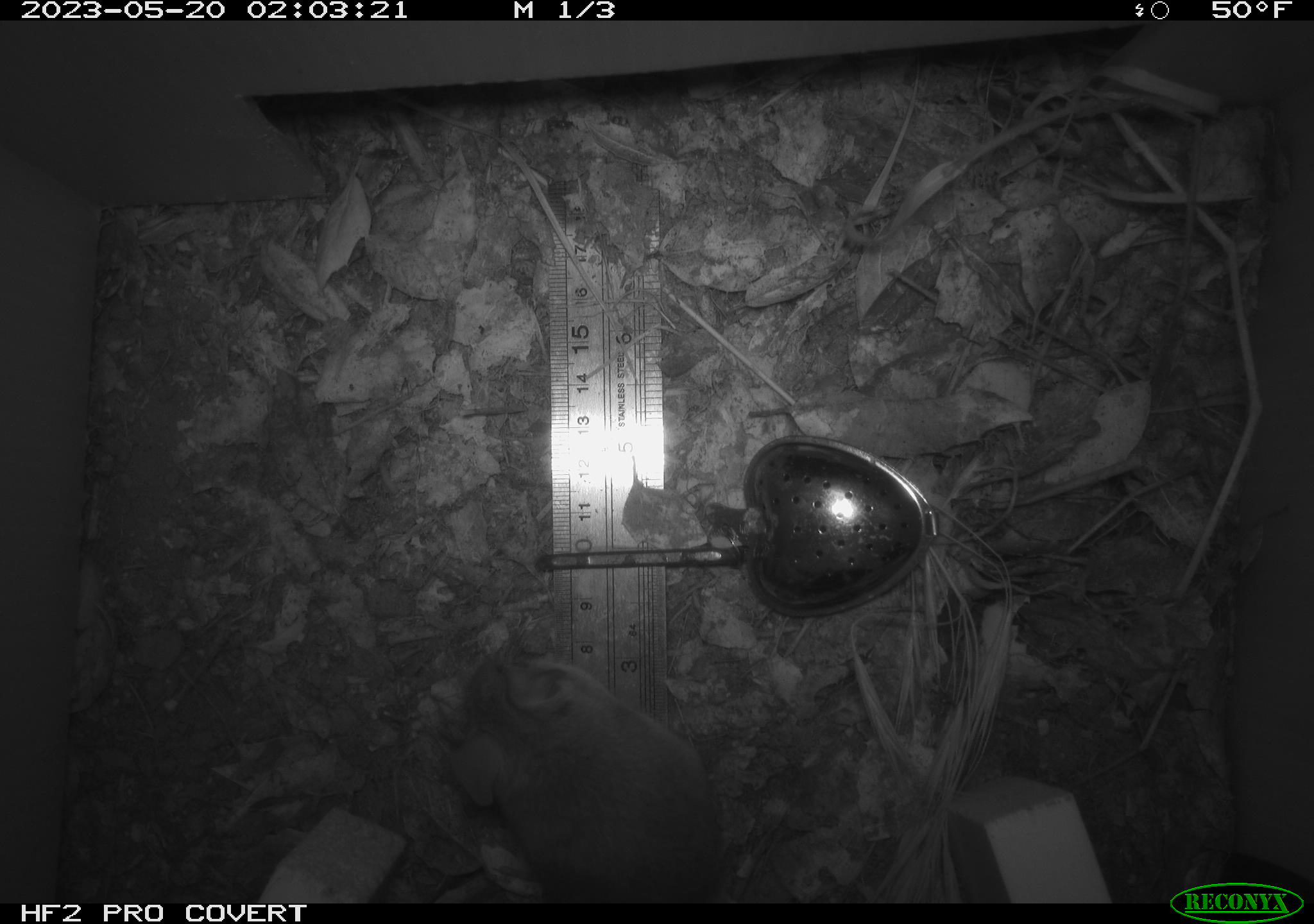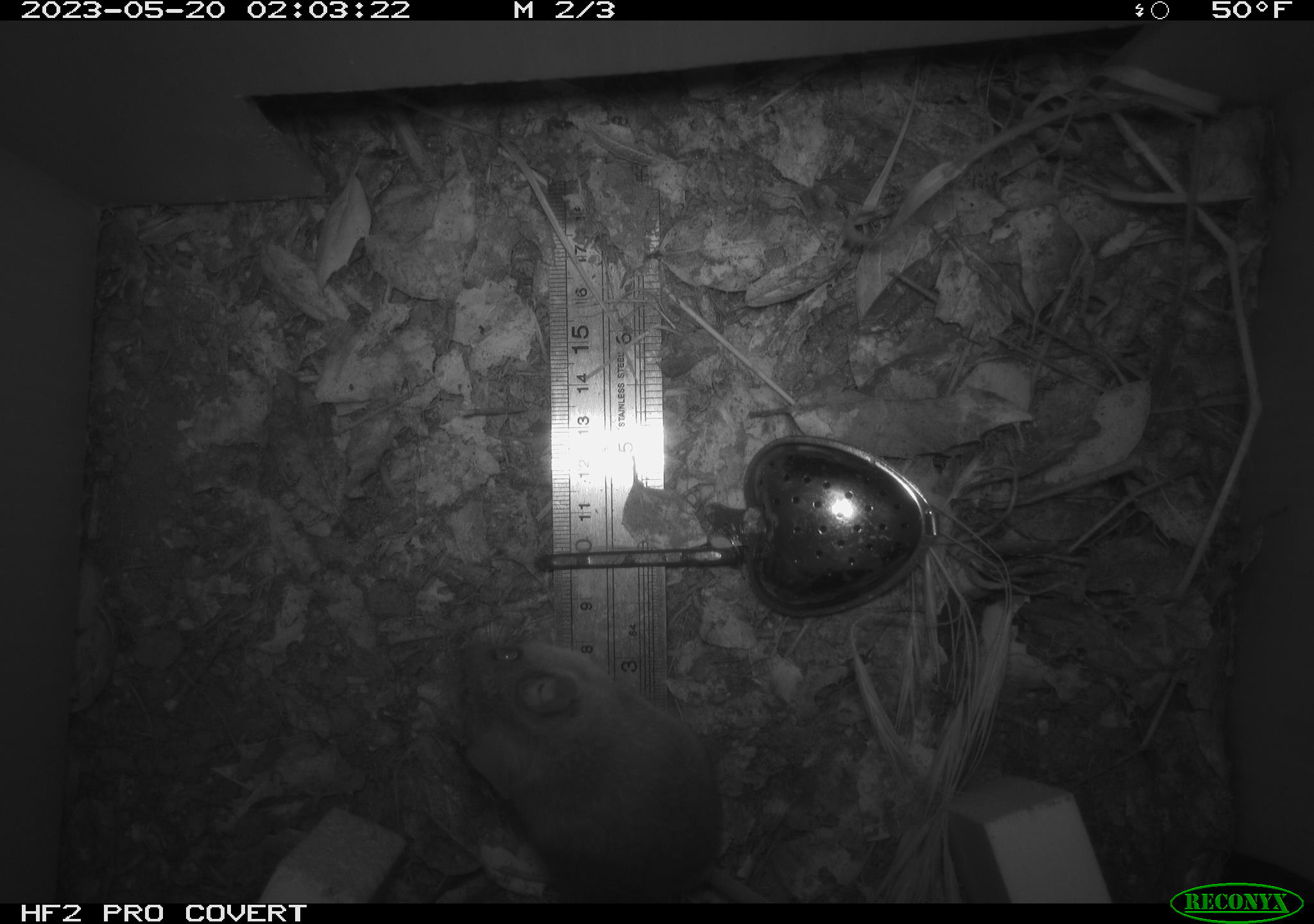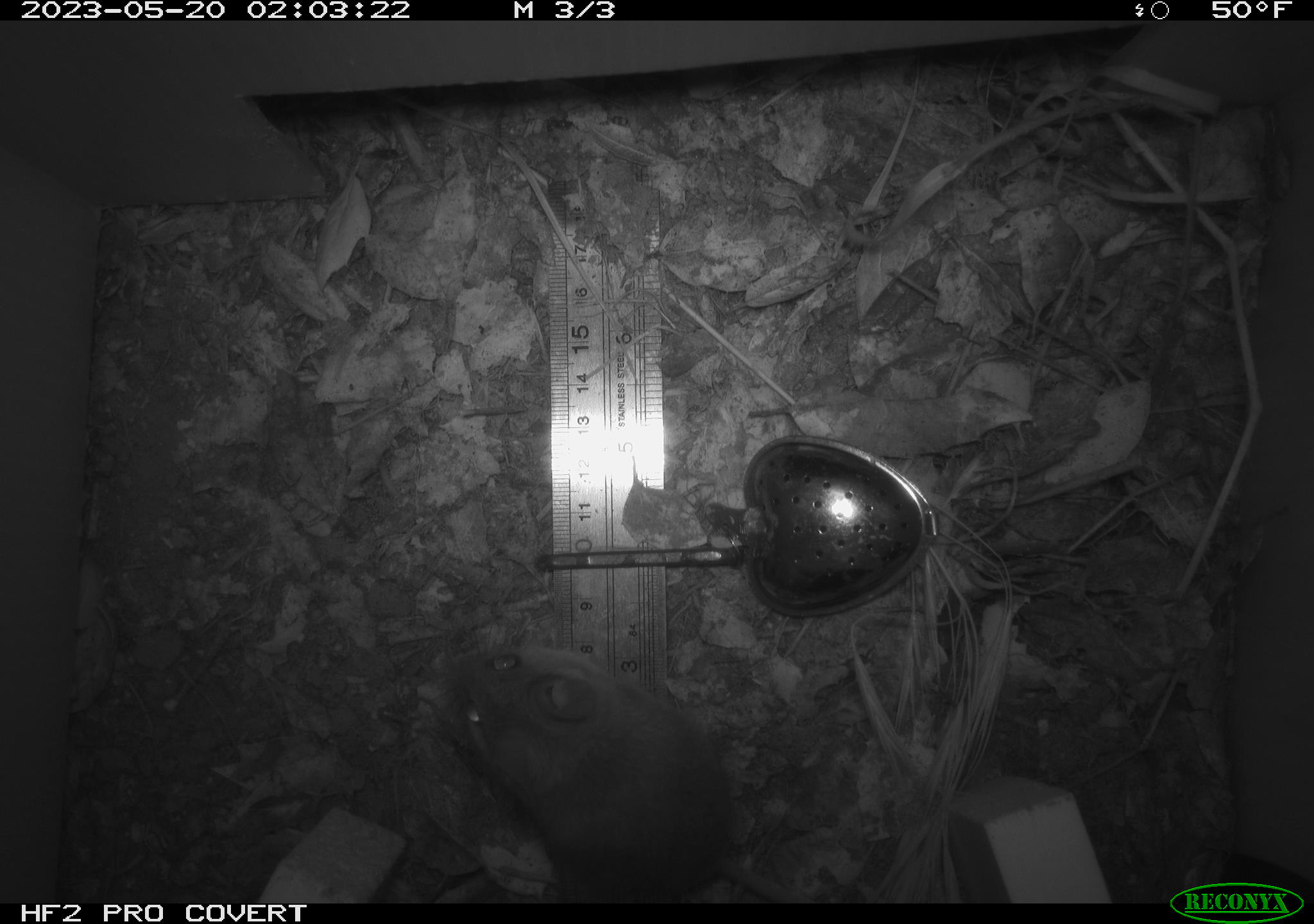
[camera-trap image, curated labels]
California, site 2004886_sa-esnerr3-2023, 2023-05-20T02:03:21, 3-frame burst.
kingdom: Animalia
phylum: Chordata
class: Mammalia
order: Rodentia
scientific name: Rodentia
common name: mouse species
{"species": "mouse species (Rodentia)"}